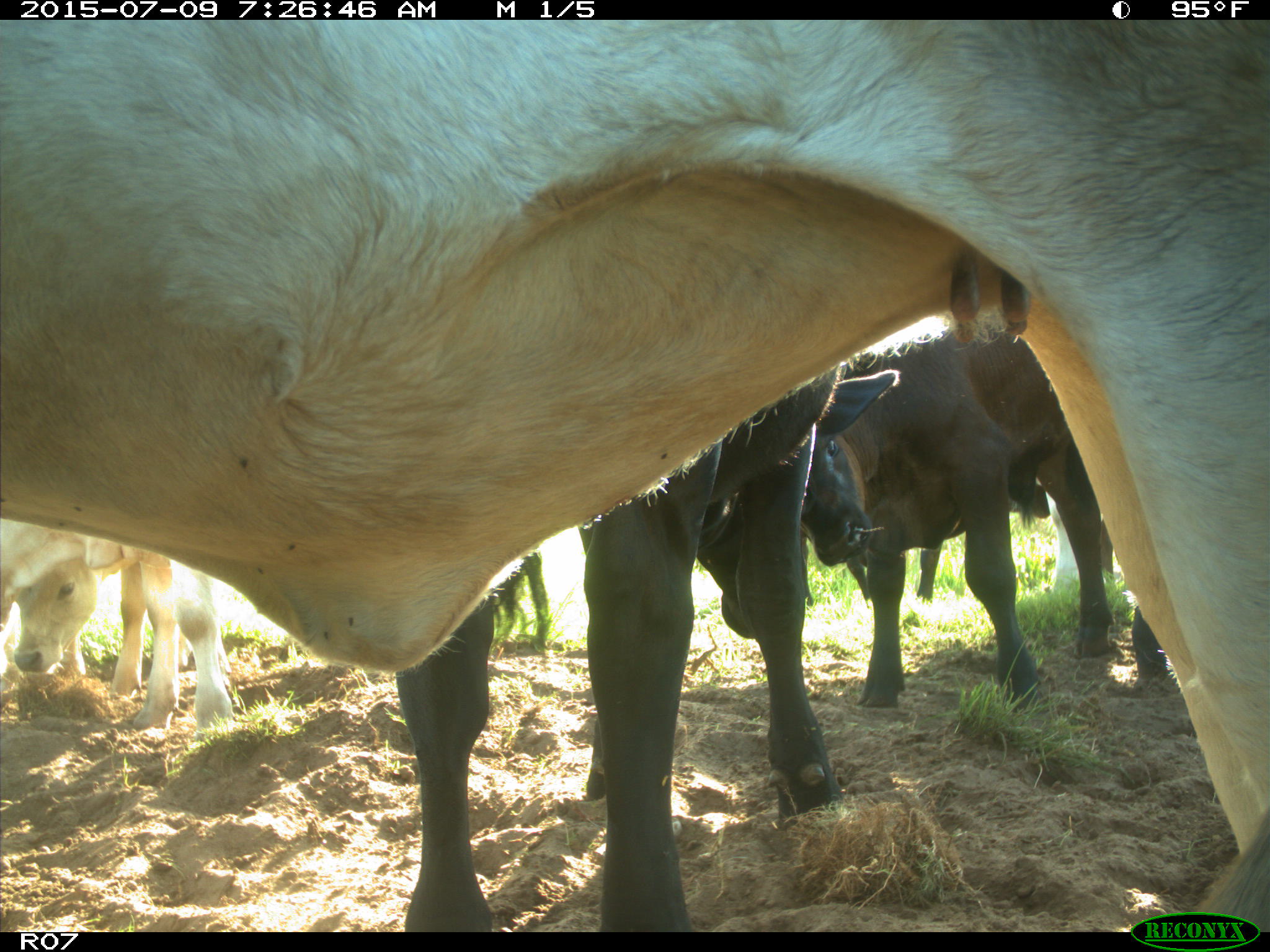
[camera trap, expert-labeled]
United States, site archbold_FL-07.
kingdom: Animalia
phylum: Chordata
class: Mammalia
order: Artiodactyla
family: Bovidae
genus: Bos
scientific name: Bos taurus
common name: domestic cow